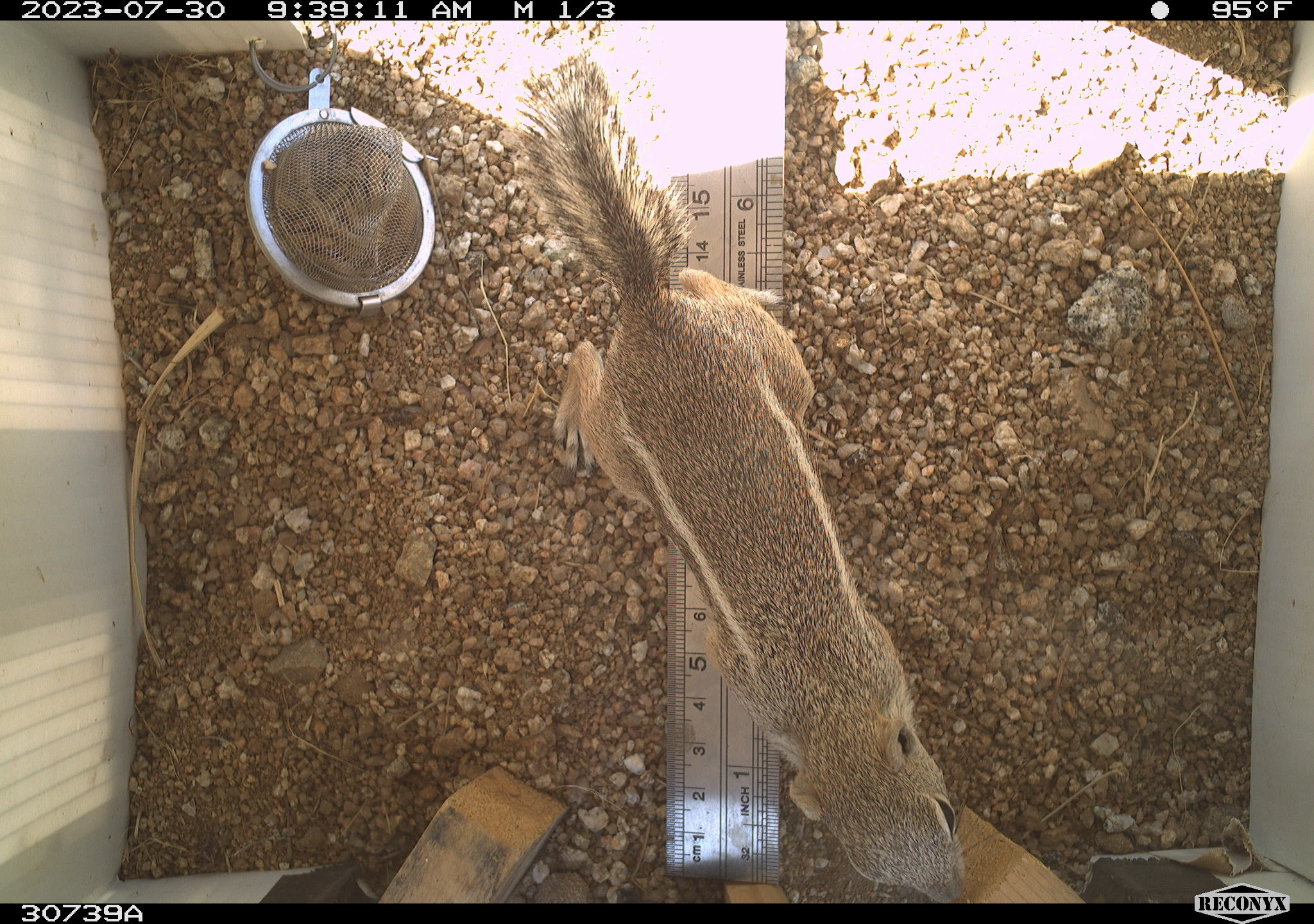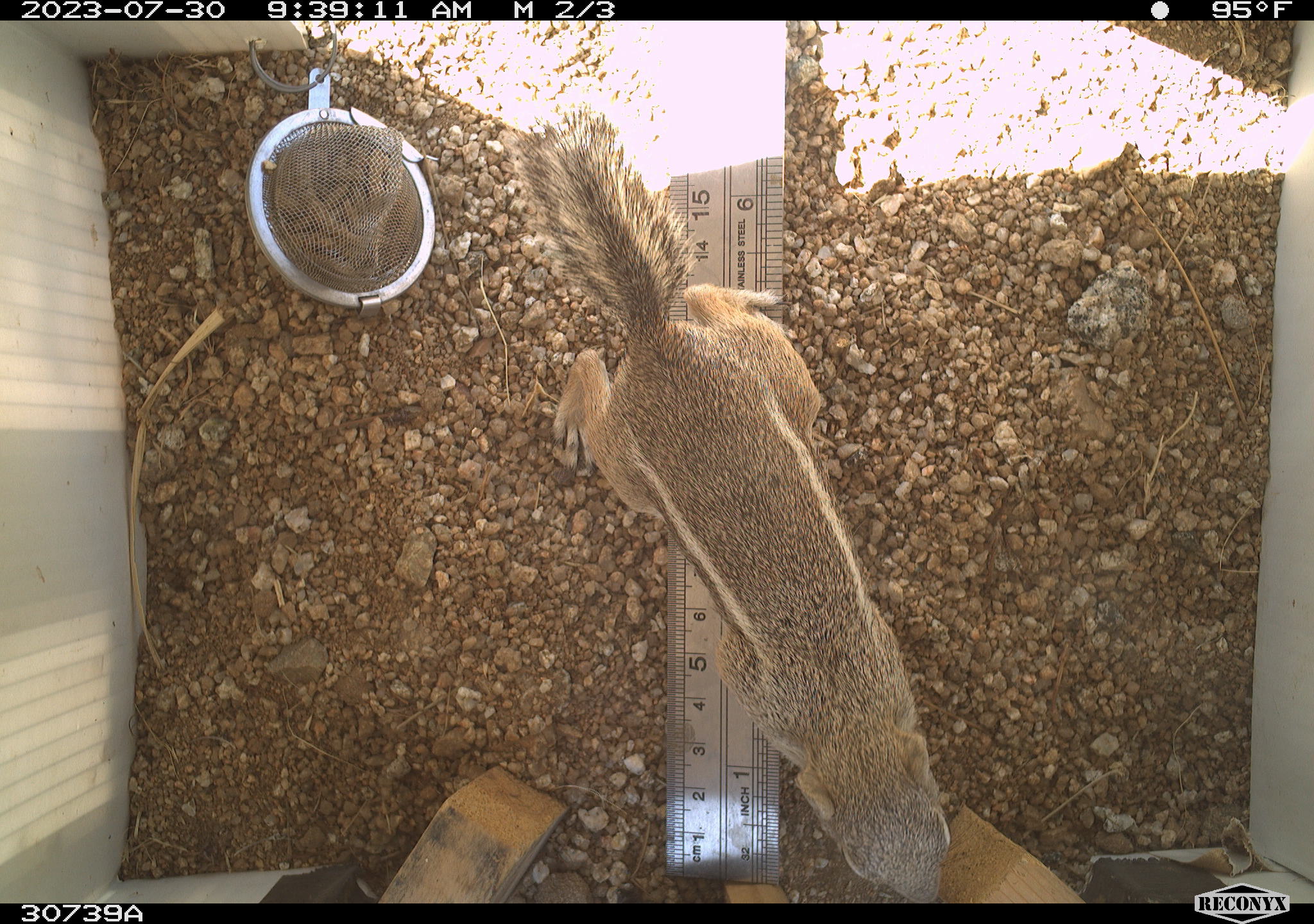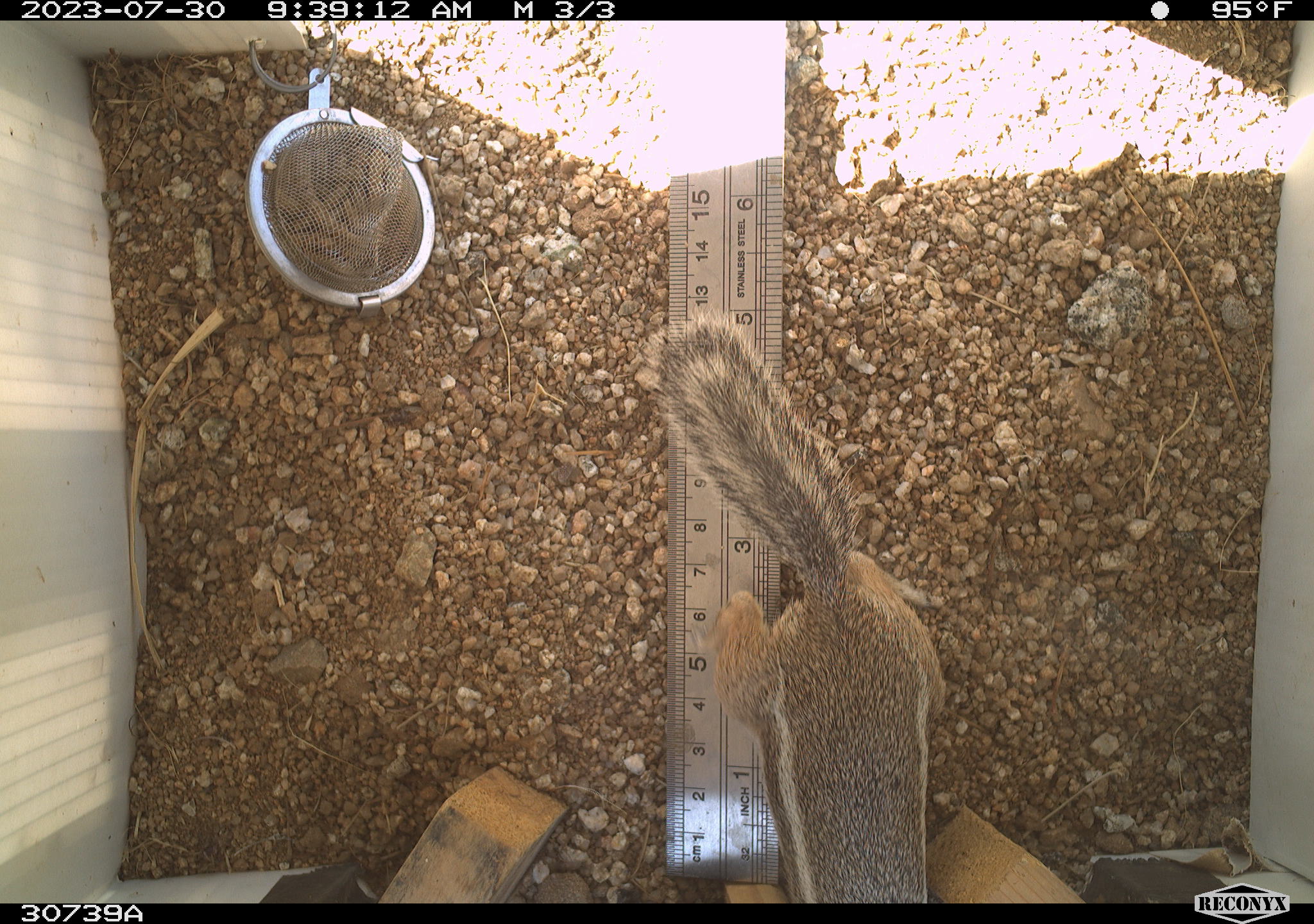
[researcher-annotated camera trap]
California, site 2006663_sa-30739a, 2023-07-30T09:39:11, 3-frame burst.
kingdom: Animalia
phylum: Chordata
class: Mammalia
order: Rodentia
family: Sciuridae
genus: Ammospermophilus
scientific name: Ammospermophilus leucurus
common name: white-tailed antelope squirrel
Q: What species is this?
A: White-tailed antelope squirrel (Ammospermophilus leucurus).